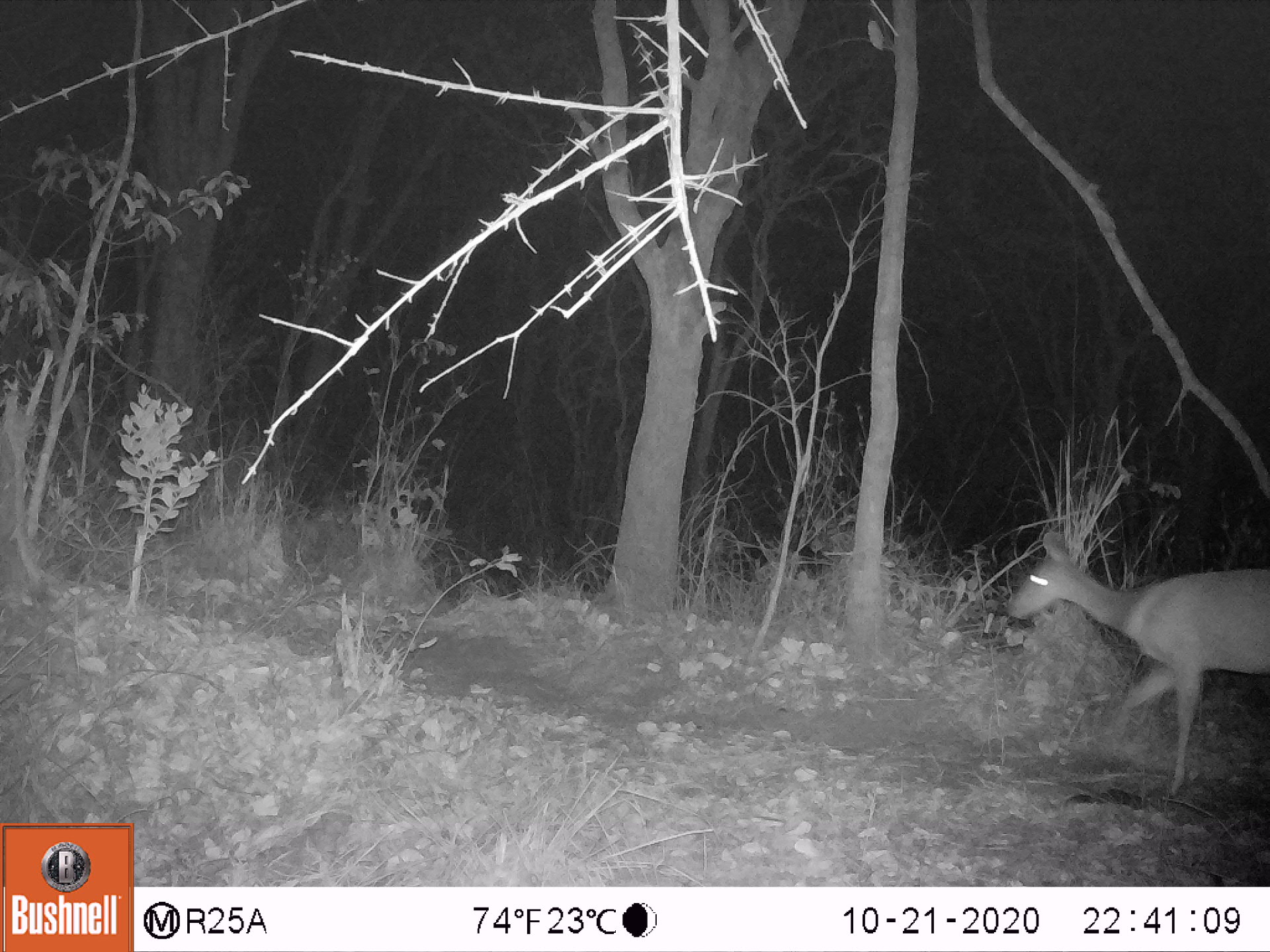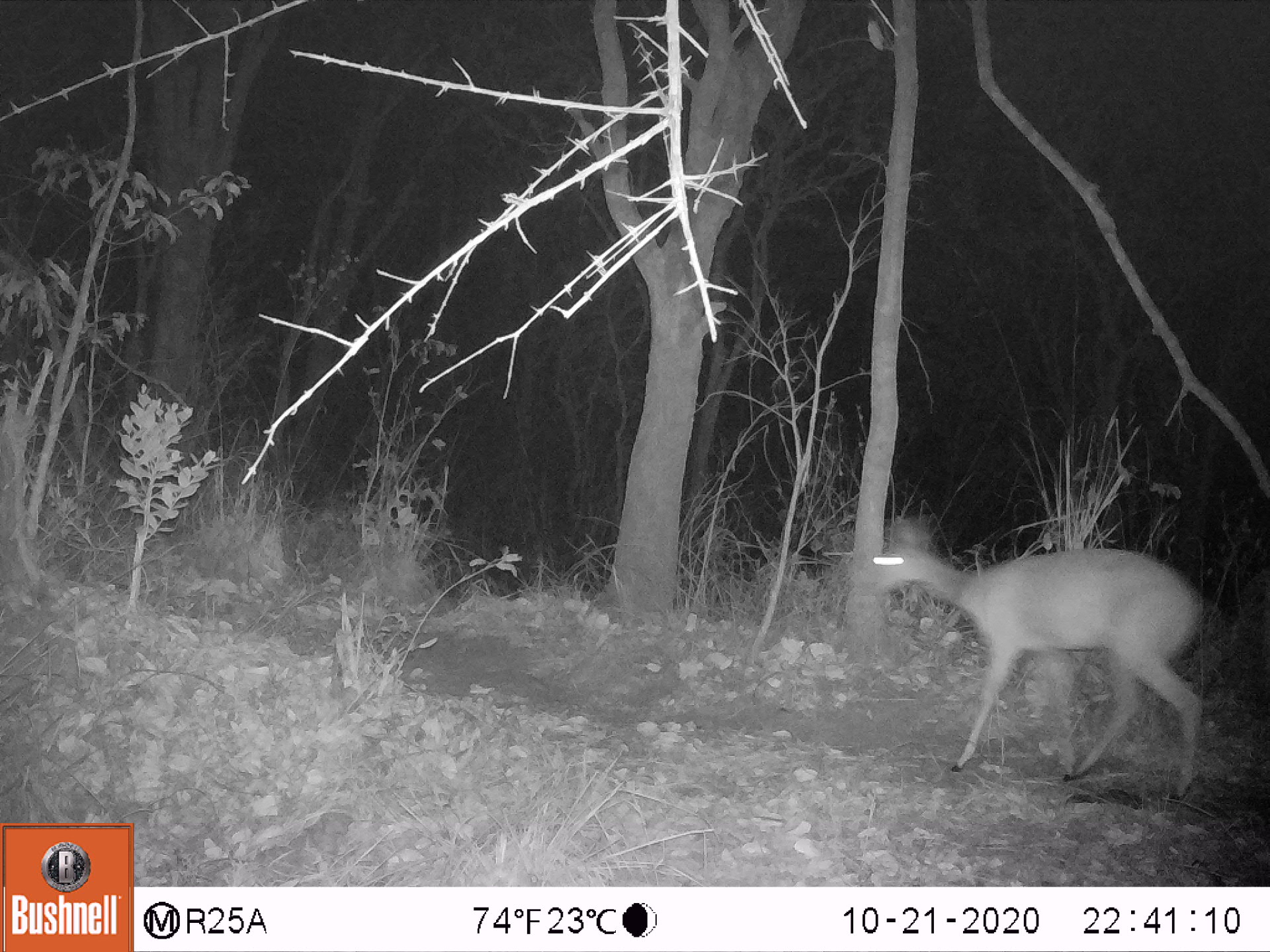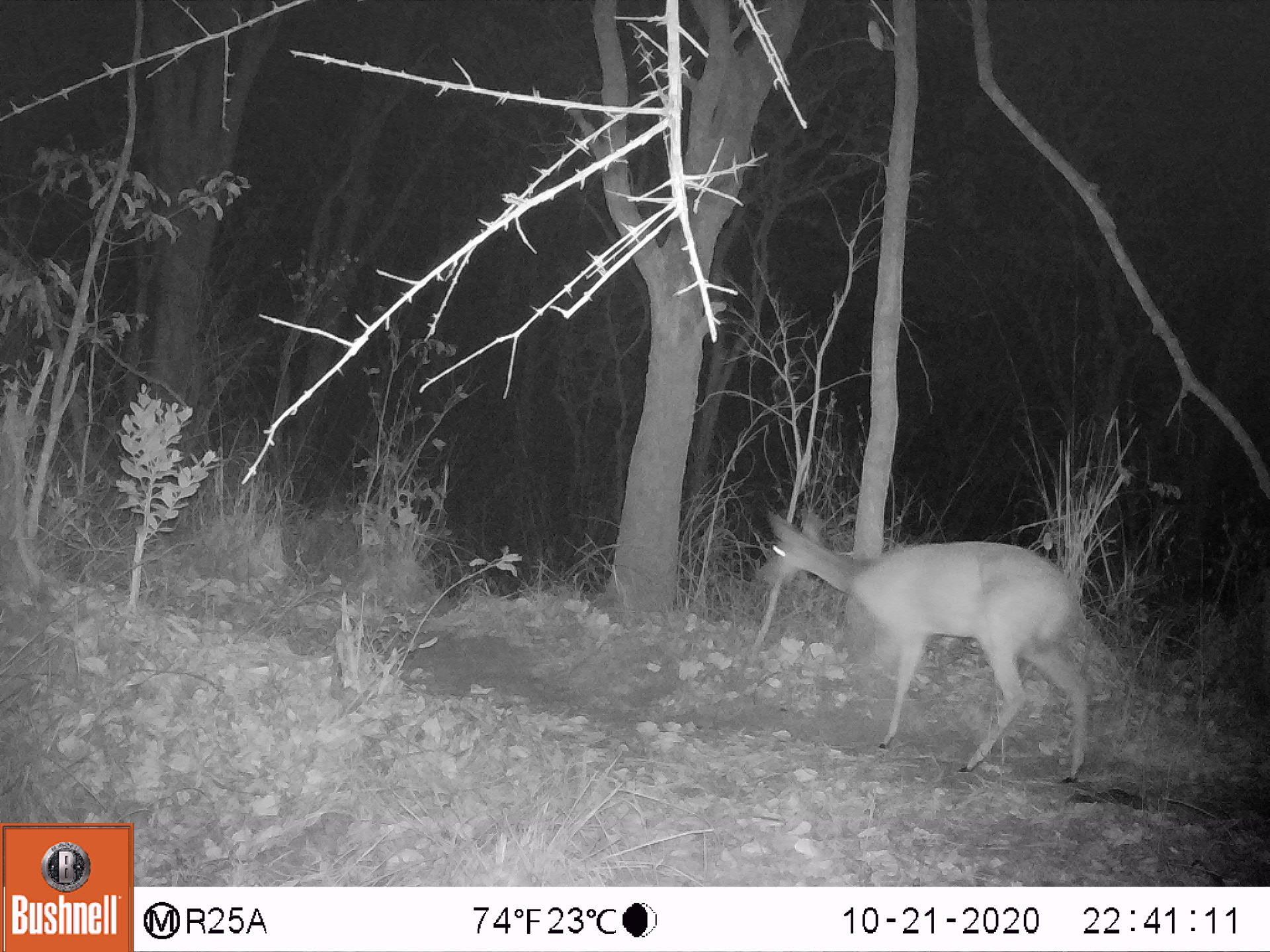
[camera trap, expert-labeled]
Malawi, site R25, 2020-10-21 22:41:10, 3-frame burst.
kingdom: Animalia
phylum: Chordata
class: Mammalia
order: Artiodactyla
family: Bovidae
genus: Tragelaphus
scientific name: Tragelaphus sylvaticus sylvaticus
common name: cape bushbuck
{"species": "cape bushbuck (Tragelaphus sylvaticus sylvaticus)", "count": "1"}